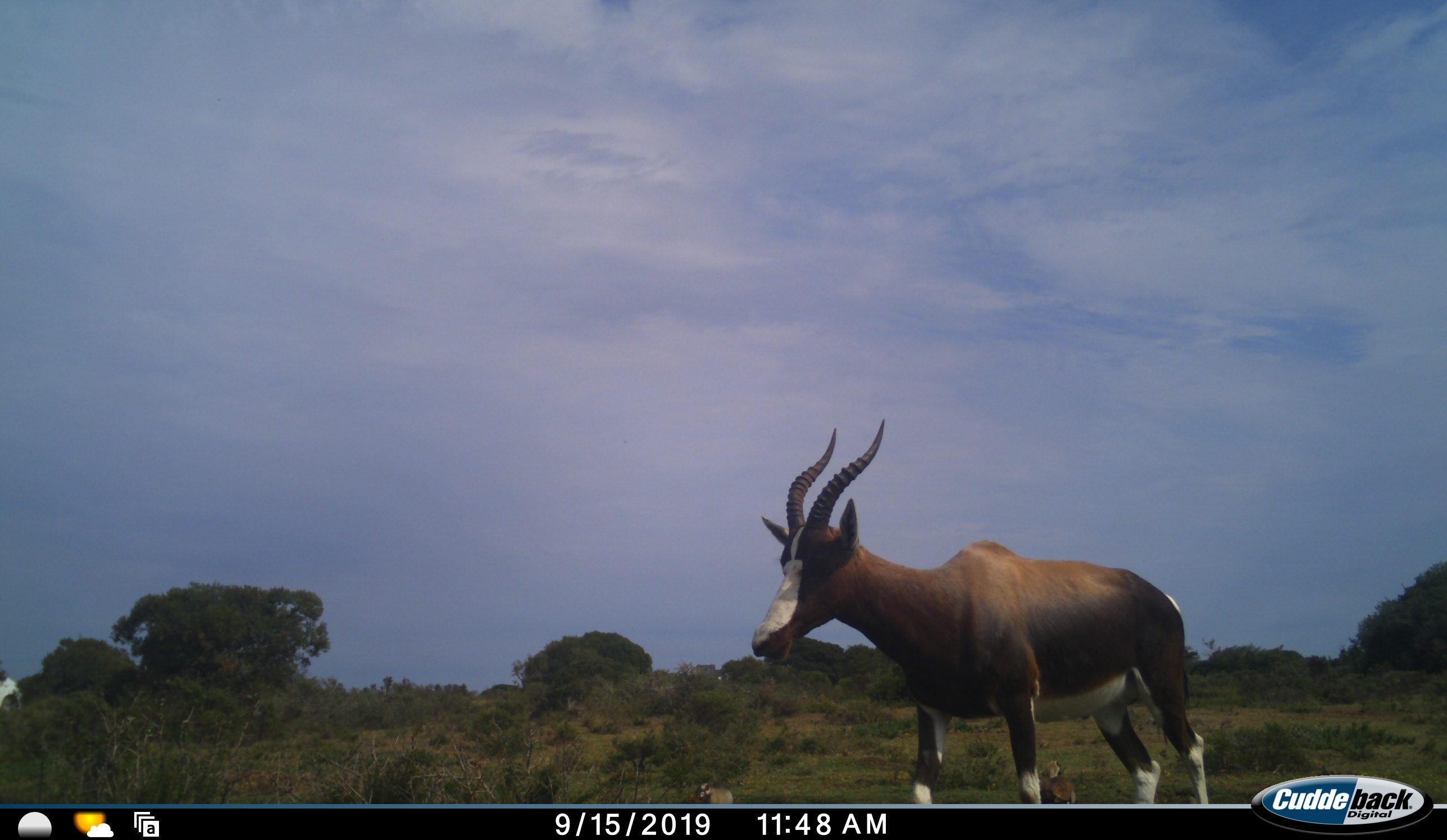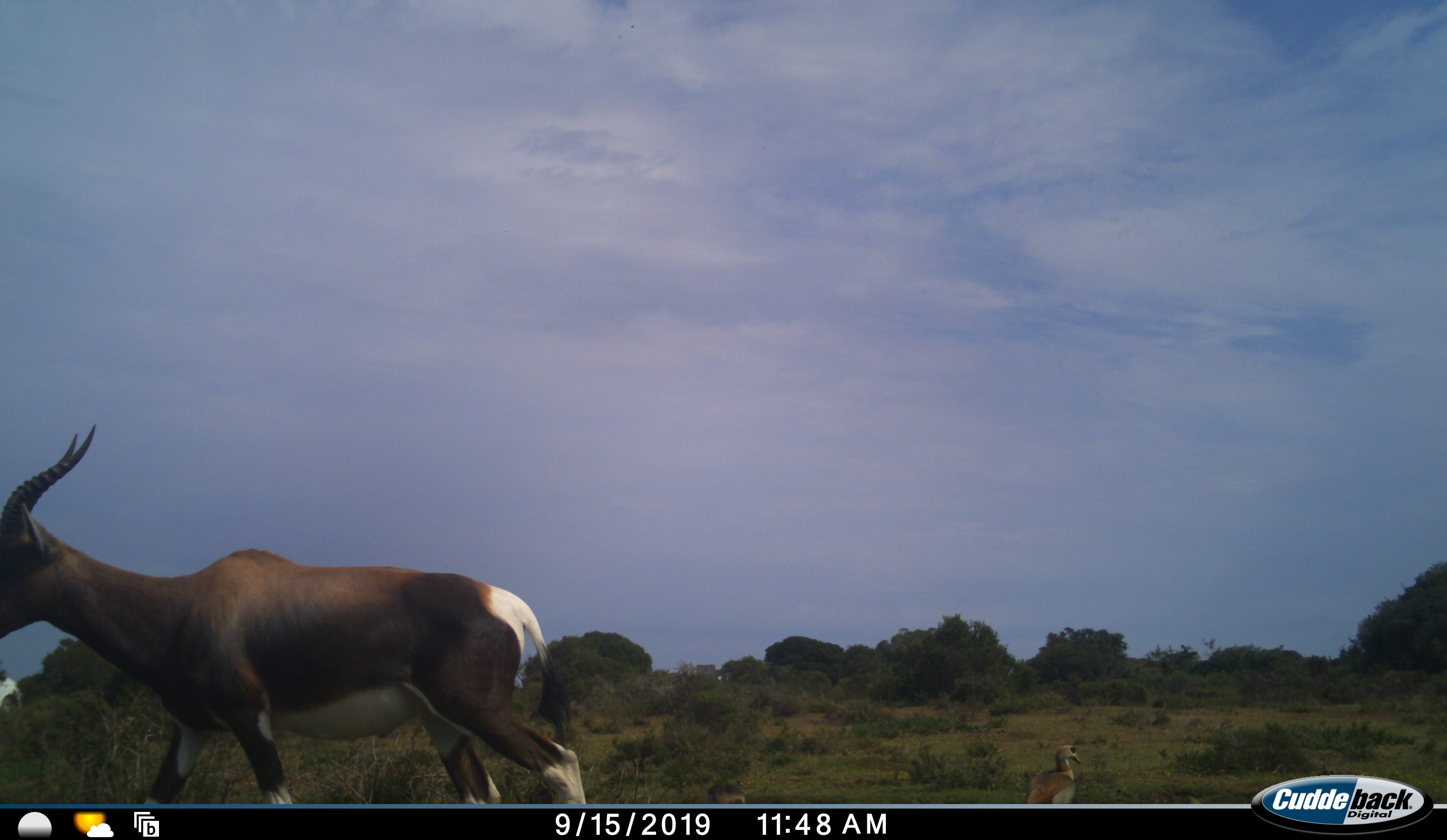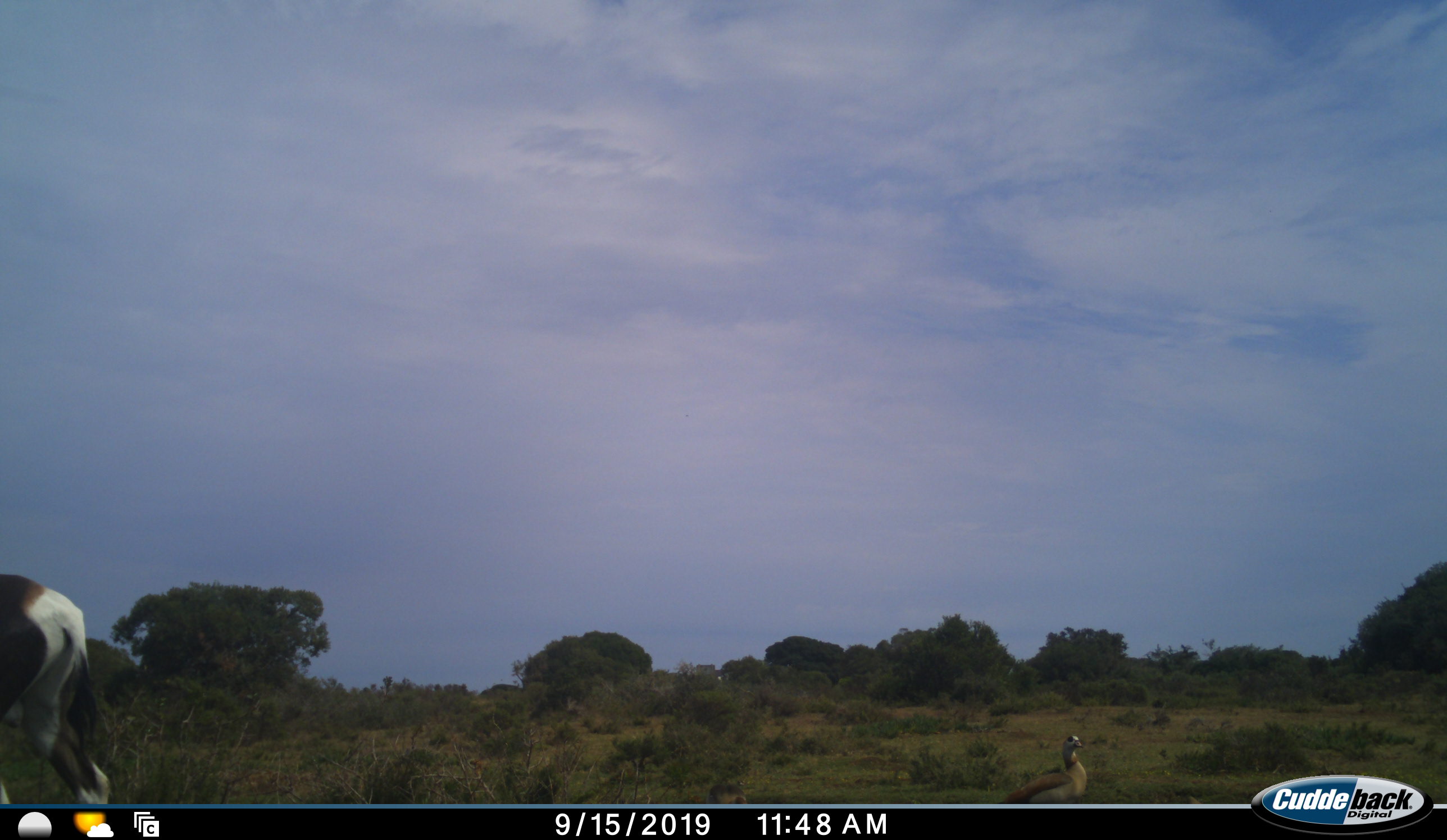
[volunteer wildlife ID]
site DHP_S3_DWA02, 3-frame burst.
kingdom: Animalia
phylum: Chordata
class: Mammalia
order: Artiodactyla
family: Bovidae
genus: Damaliscus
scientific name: Damaliscus pygargus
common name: bontebok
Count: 1.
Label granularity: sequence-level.